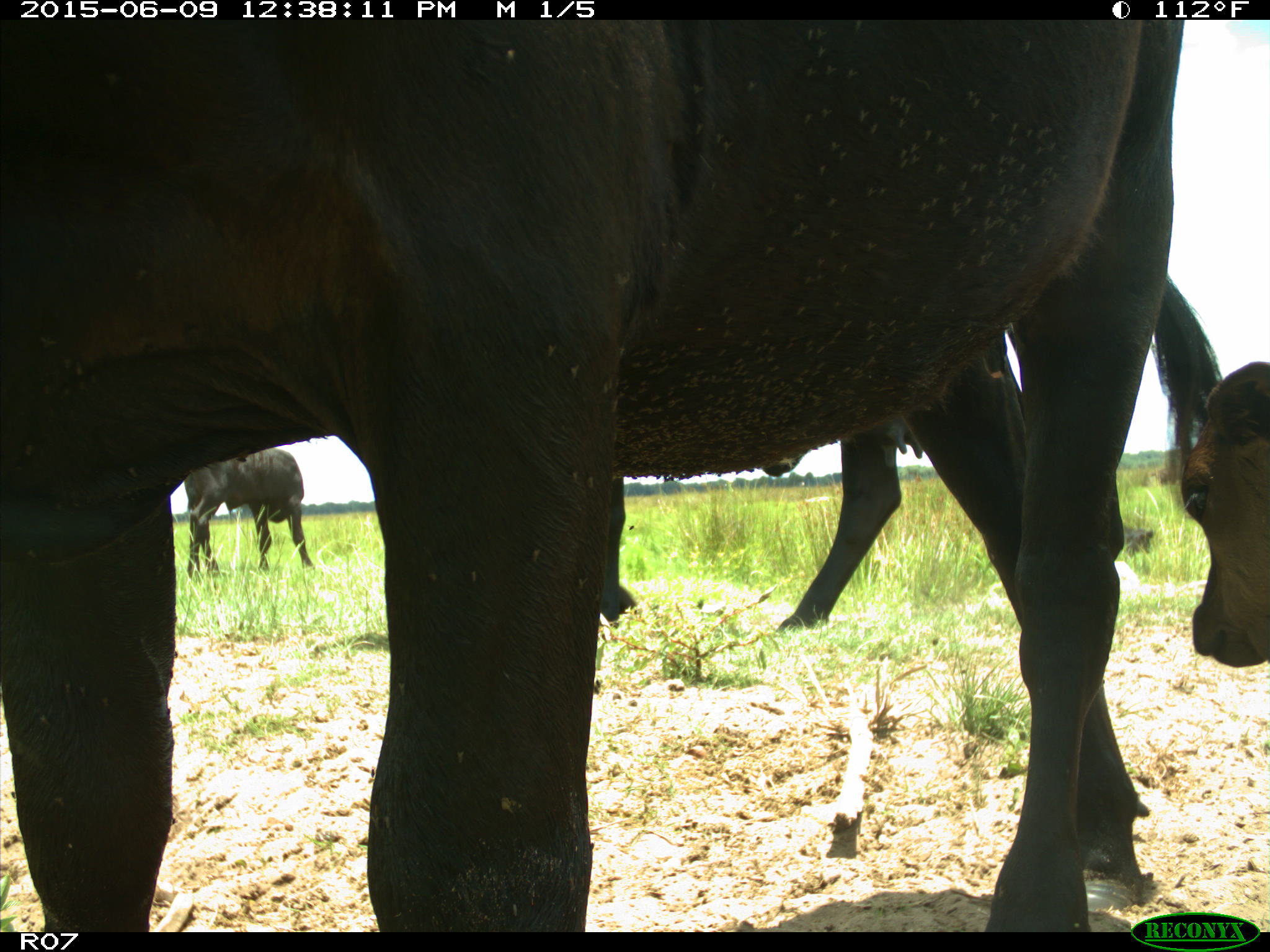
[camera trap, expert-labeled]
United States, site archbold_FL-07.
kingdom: Animalia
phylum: Chordata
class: Mammalia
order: Artiodactyla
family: Bovidae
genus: Bos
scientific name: Bos taurus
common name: domestic cow